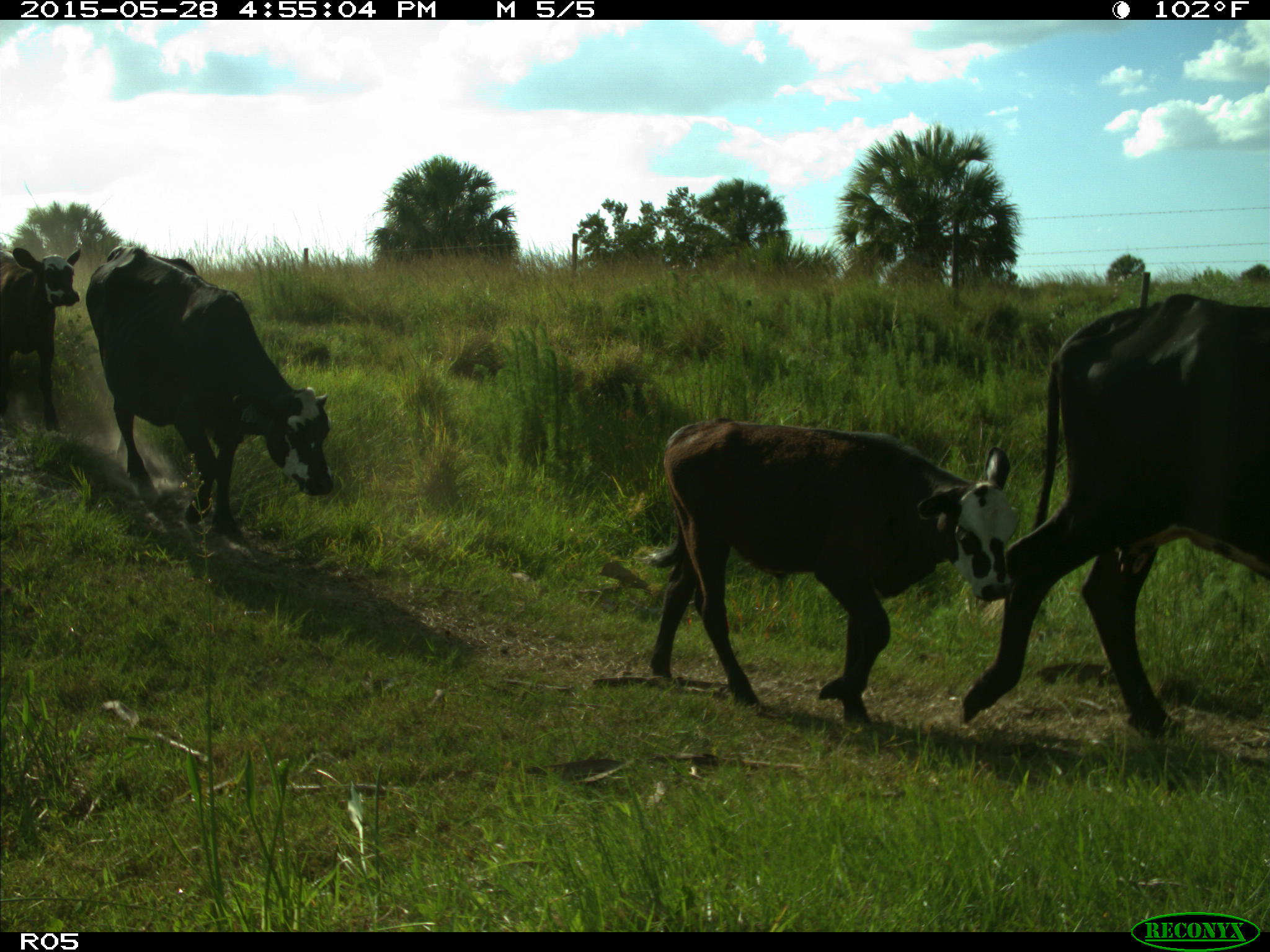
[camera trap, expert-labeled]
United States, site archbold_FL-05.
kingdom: Animalia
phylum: Chordata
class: Mammalia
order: Artiodactyla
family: Bovidae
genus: Bos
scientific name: Bos taurus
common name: domestic cow